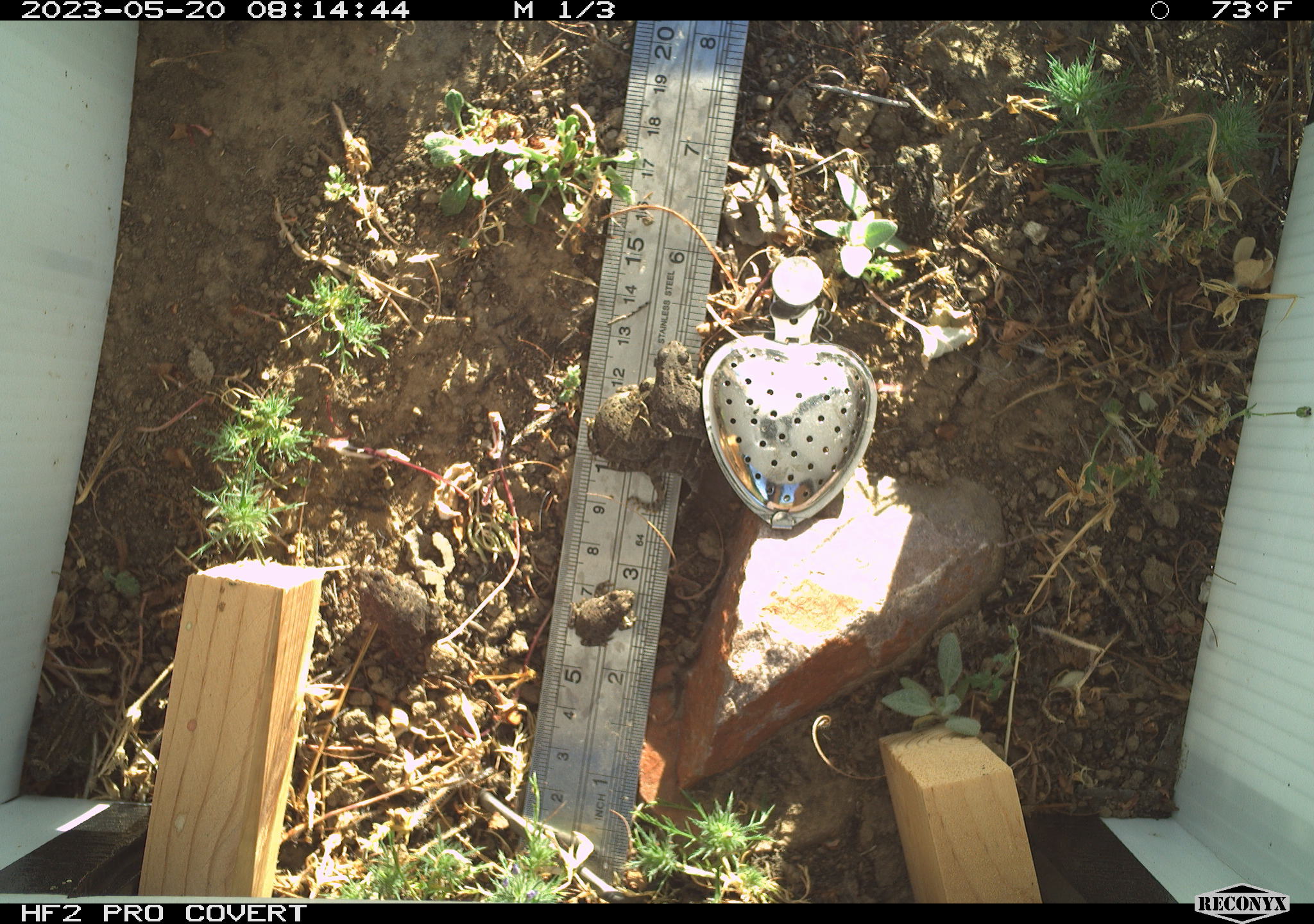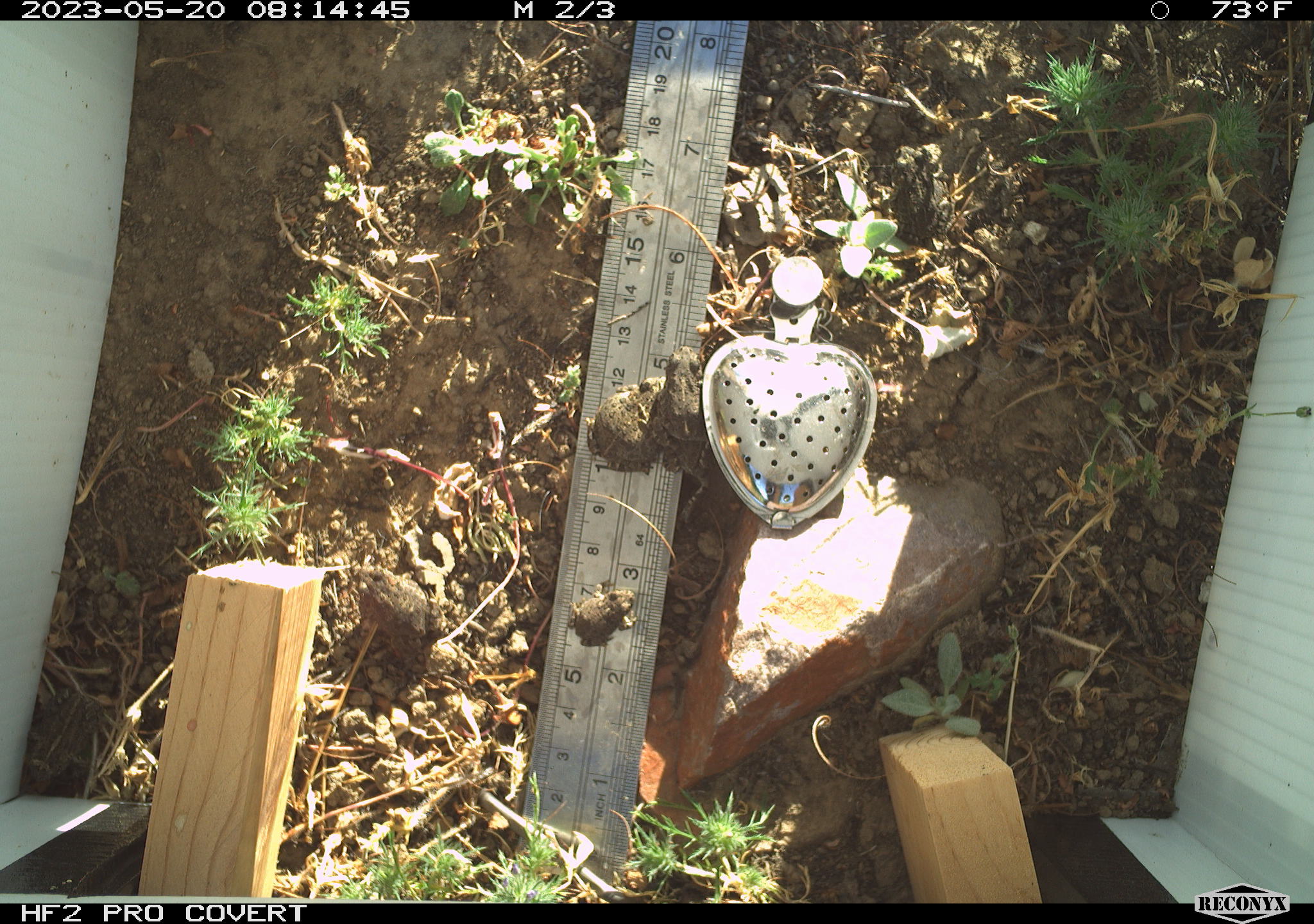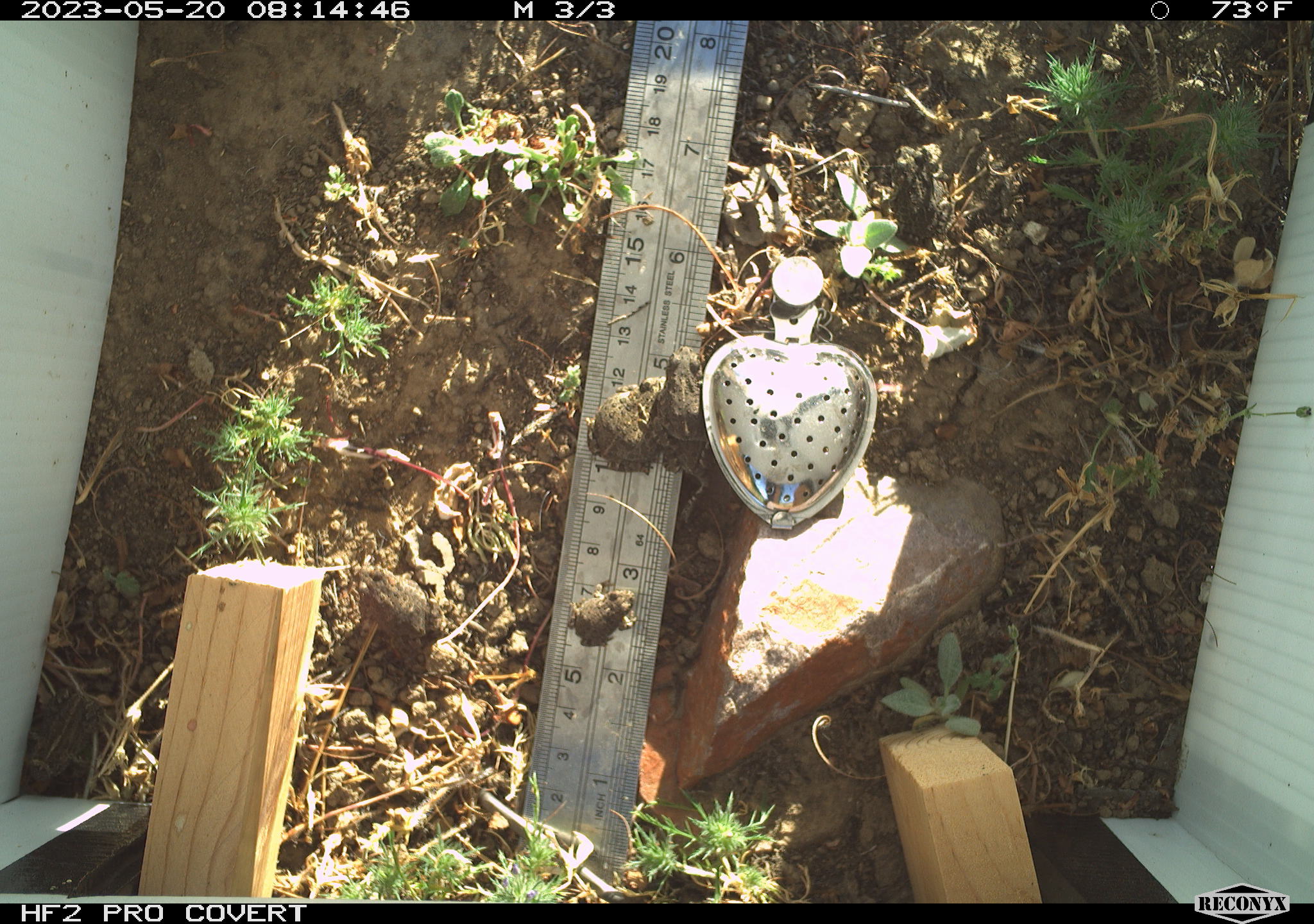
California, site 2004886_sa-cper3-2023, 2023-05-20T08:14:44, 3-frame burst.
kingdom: Animalia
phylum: Chordata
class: Amphibia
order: Anura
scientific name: Anura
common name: frogs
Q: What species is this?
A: Frogs (Anura).